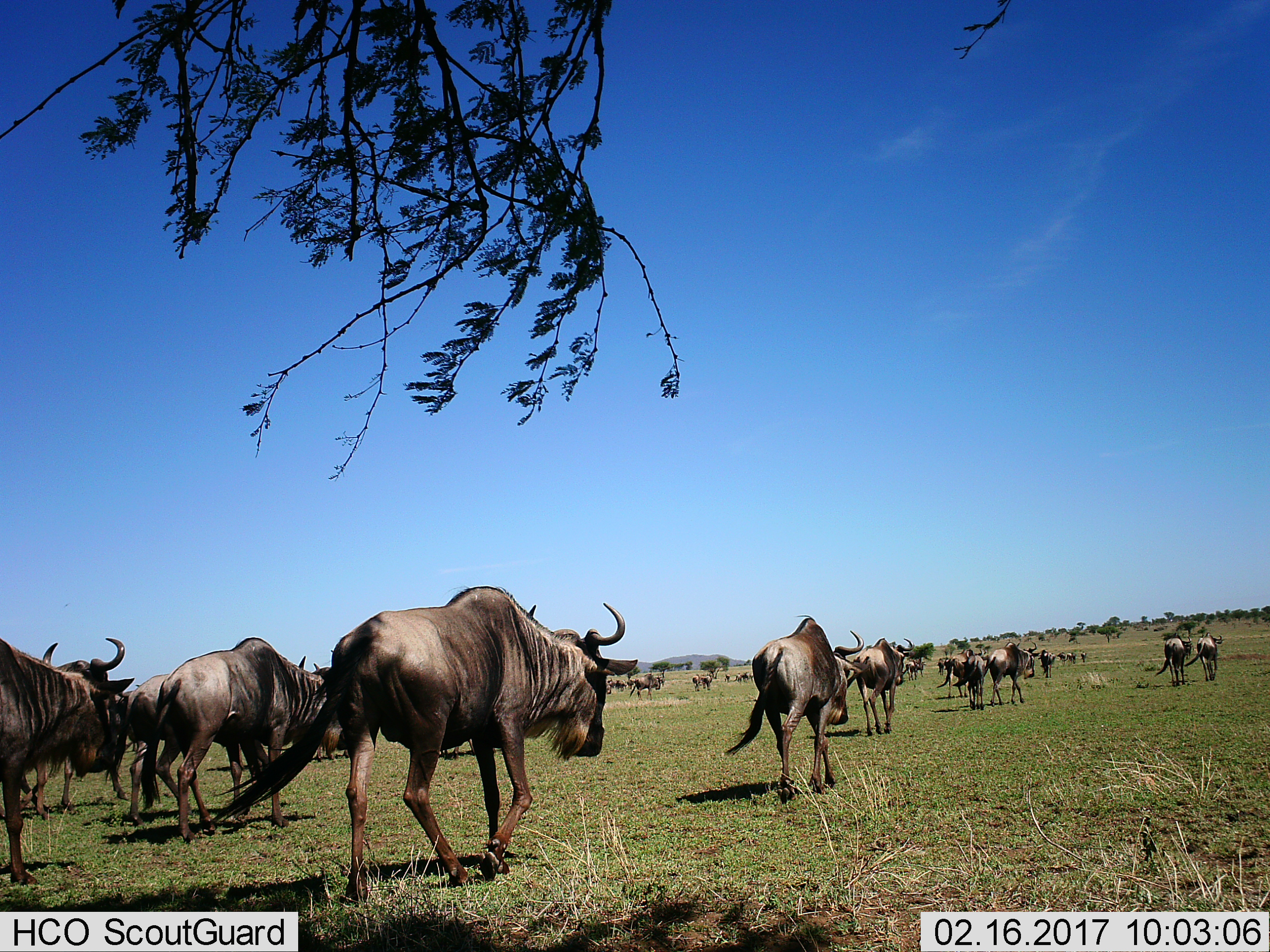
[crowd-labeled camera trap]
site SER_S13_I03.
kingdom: Animalia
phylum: Chordata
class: Mammalia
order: Artiodactyla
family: Bovidae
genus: Connochaetes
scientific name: Connochaetes taurinus taurinus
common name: blue wildebeest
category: wildebeestblue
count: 11-50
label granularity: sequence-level